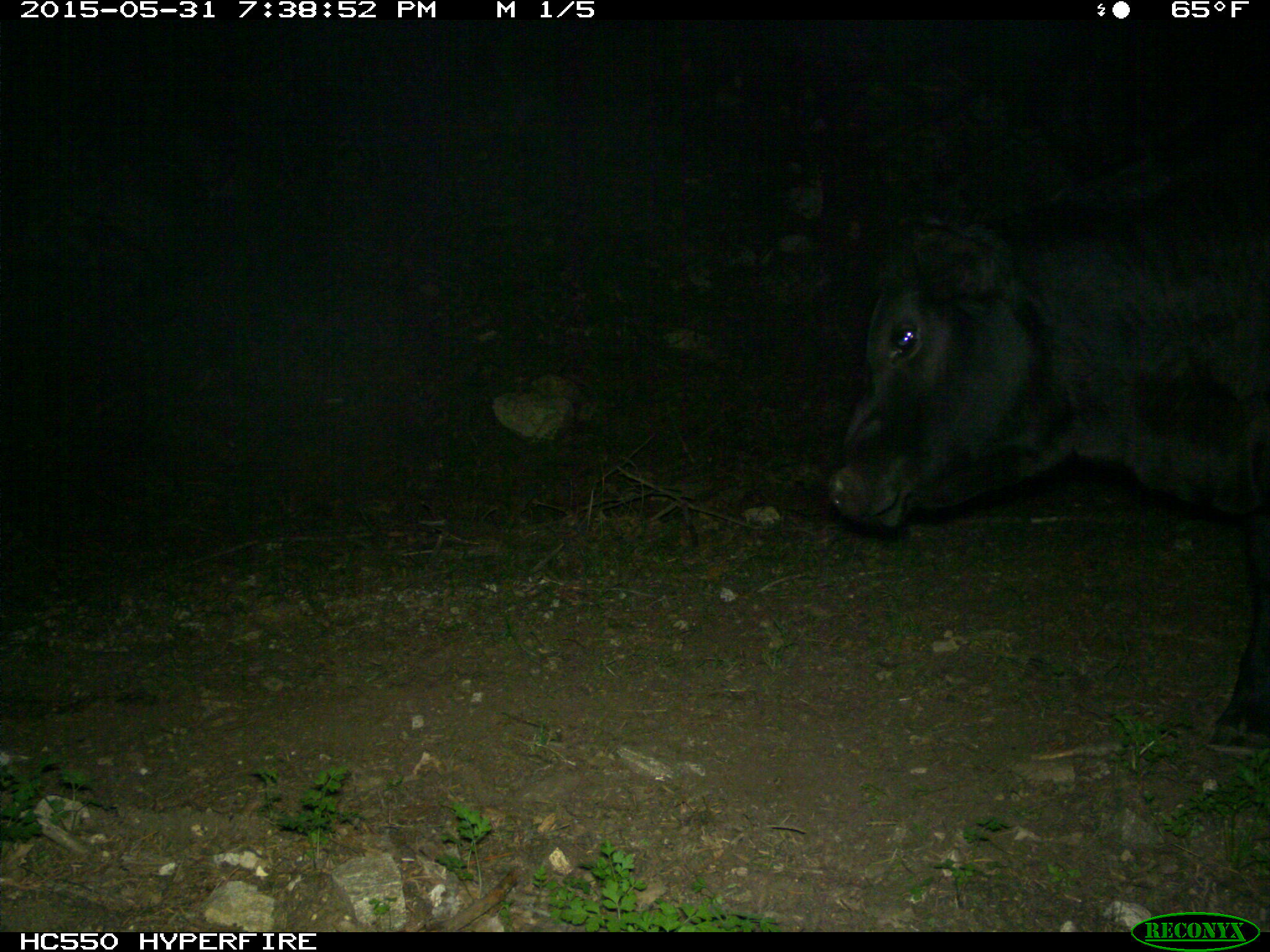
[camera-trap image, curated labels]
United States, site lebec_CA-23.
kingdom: Animalia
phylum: Chordata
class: Mammalia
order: Artiodactyla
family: Bovidae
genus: Bos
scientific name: Bos taurus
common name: domestic cow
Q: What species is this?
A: Bos taurus (domestic cow).